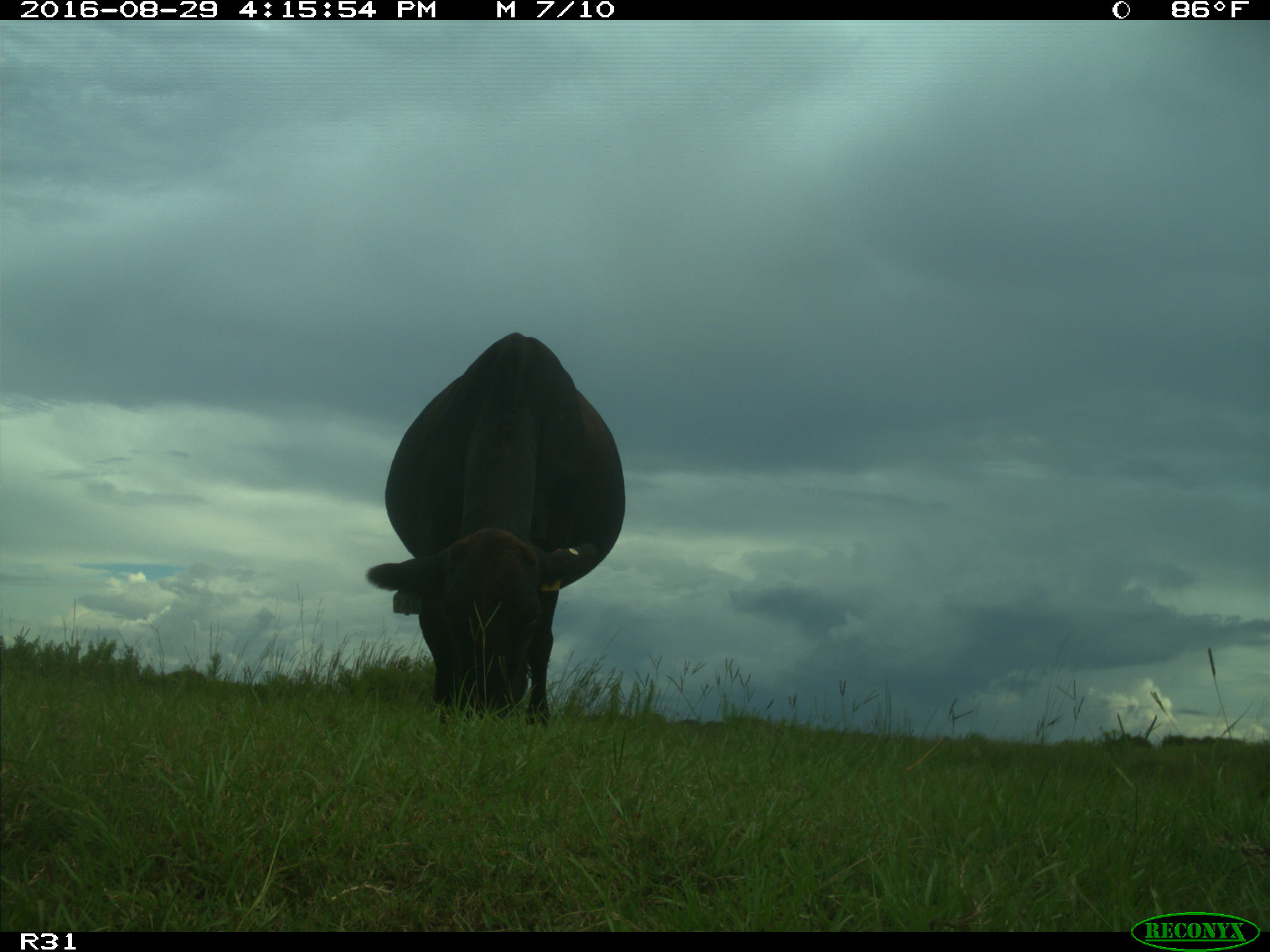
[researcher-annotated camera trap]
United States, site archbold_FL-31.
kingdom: Animalia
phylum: Chordata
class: Mammalia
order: Artiodactyla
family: Bovidae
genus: Bos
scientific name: Bos taurus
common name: domestic cow